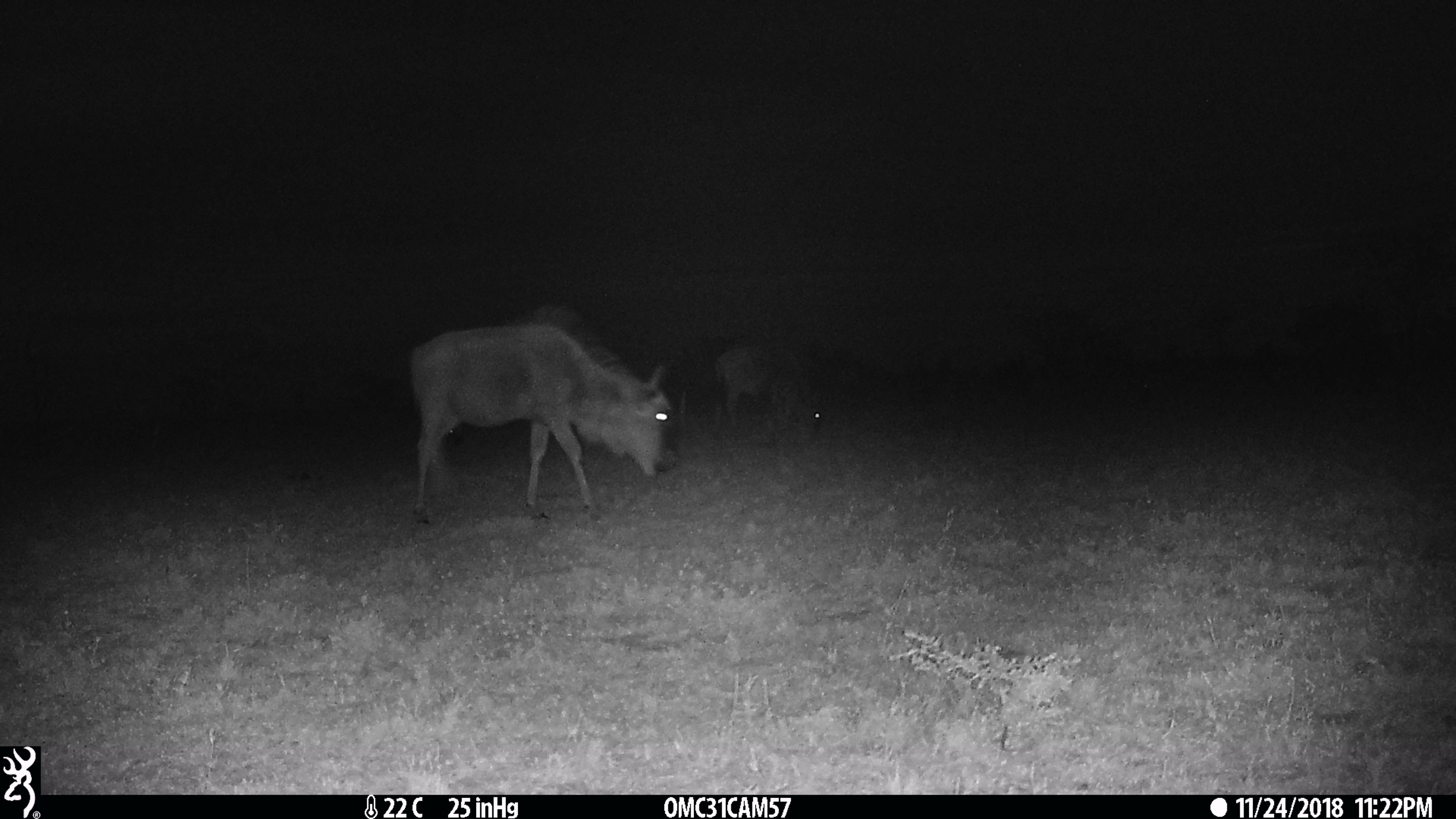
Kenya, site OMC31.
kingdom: Animalia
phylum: Chordata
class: Mammalia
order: Artiodactyla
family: Bovidae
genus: Connochaetes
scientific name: Connochaetes taurinus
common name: blue wildebeest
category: wildebeest